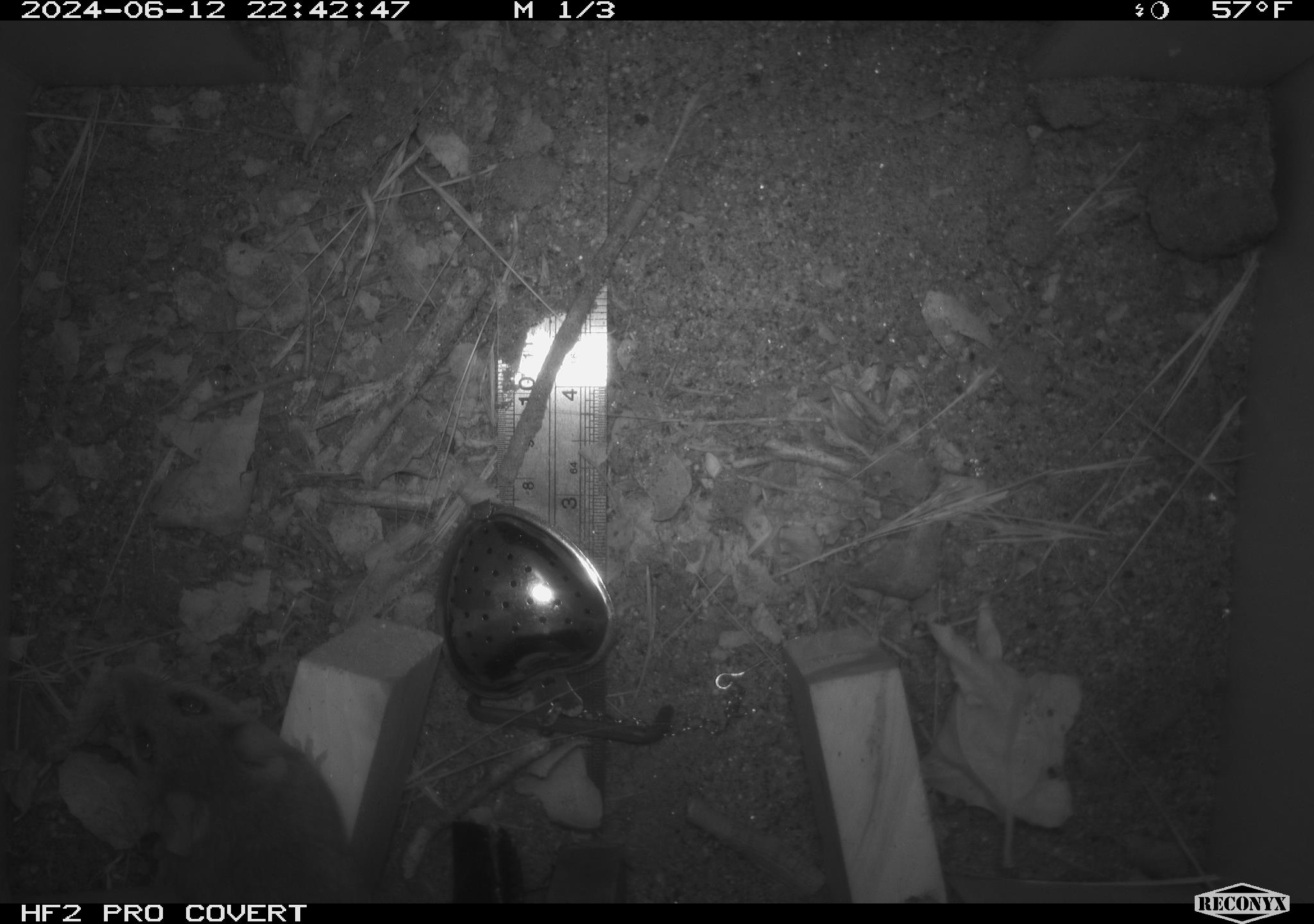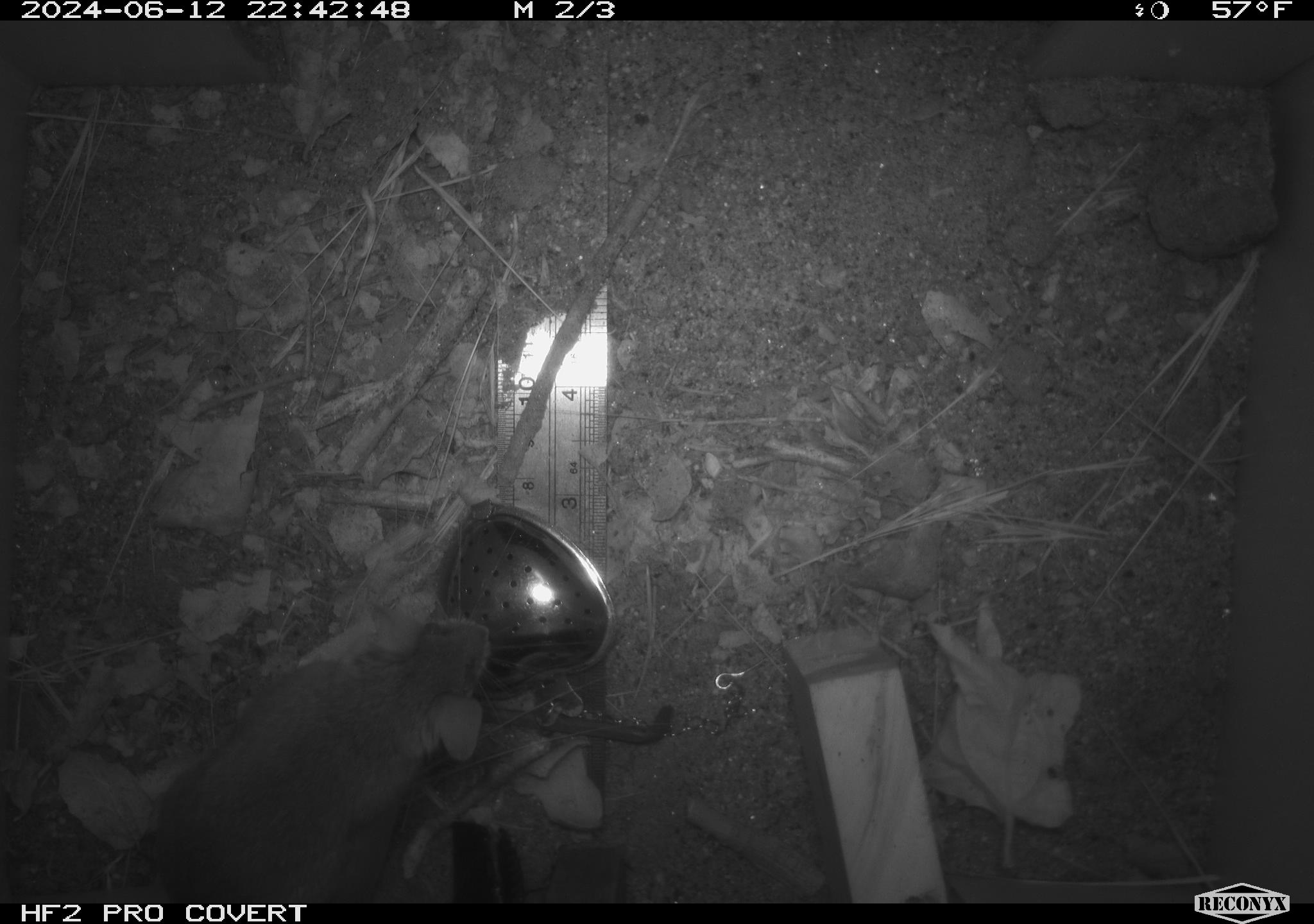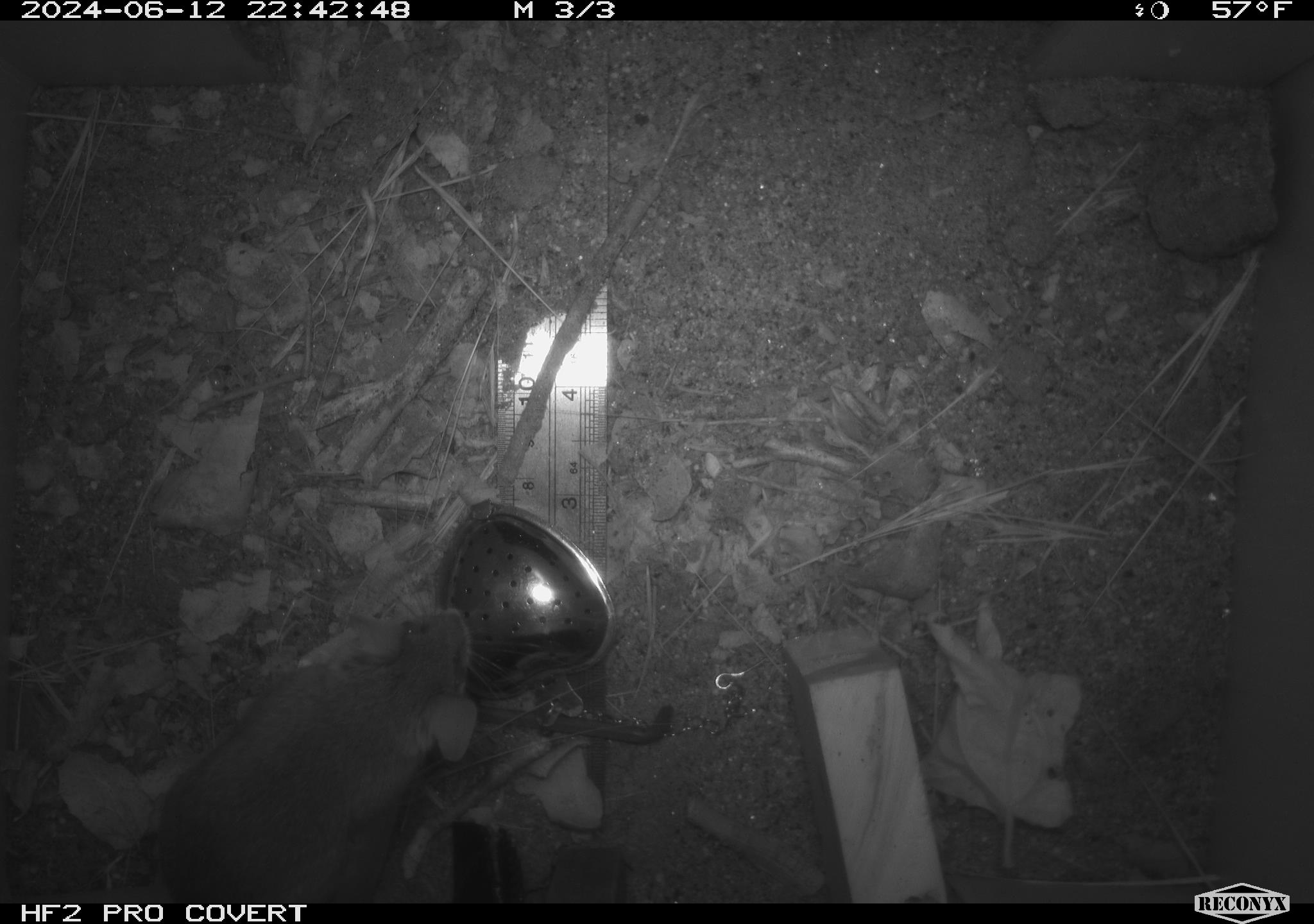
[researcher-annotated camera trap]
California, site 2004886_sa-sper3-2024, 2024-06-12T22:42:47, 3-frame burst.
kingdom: Animalia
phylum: Chordata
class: Mammalia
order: Rodentia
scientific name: Rodentia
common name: mouse species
Mouse species (Rodentia).